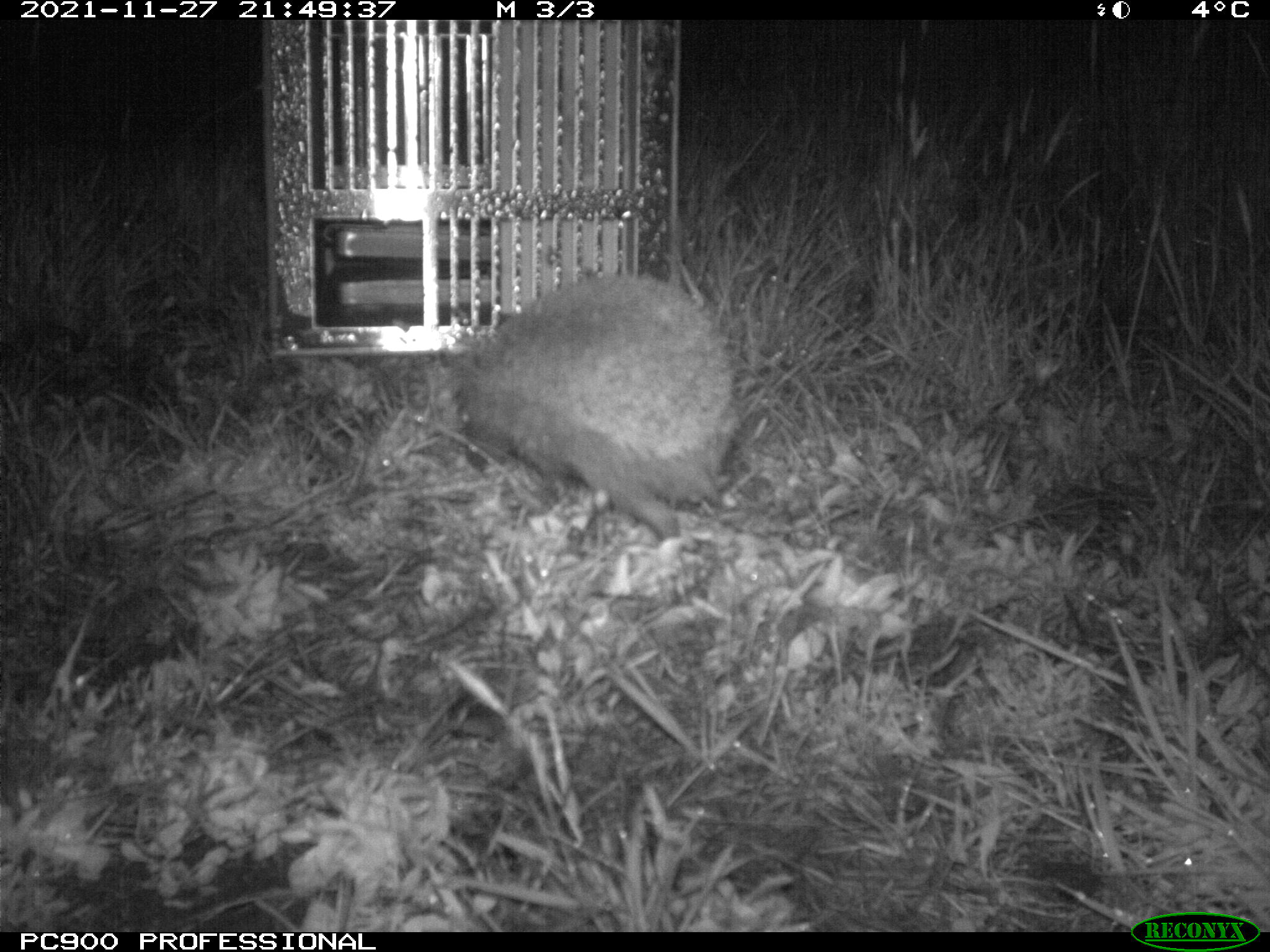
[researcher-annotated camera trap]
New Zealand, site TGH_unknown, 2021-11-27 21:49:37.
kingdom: Animalia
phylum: Chordata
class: Mammalia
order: Eulipotyphla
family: Erinaceidae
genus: Erinaceus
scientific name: Erinaceus europaeus europaeus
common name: european hedgehog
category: hedgehog